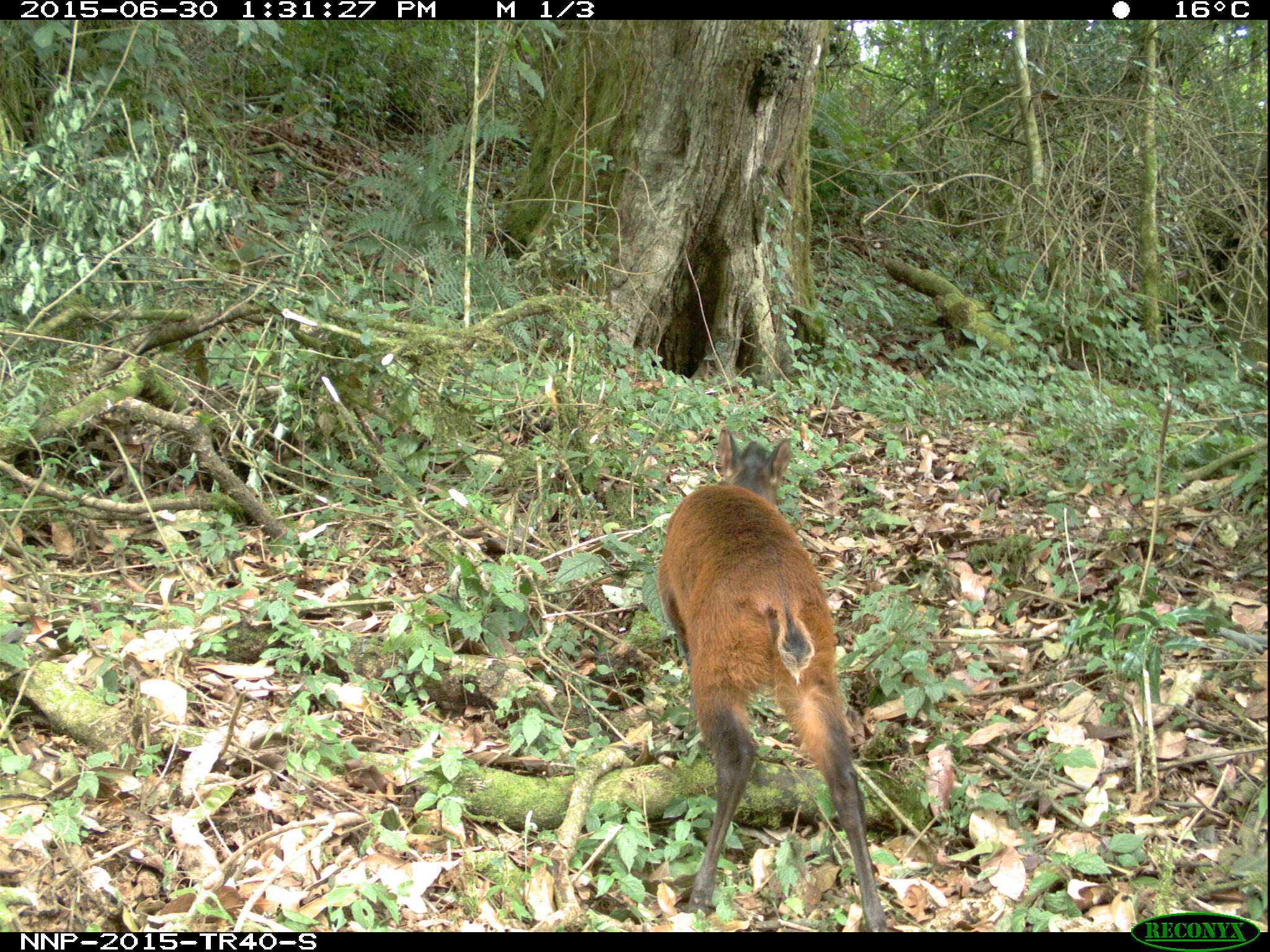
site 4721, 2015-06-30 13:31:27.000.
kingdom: Animalia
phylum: Chordata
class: Mammalia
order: Artiodactyla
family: Bovidae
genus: Cephalophus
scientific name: Cephalophus nigrifrons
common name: black-fronted duiker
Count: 1.